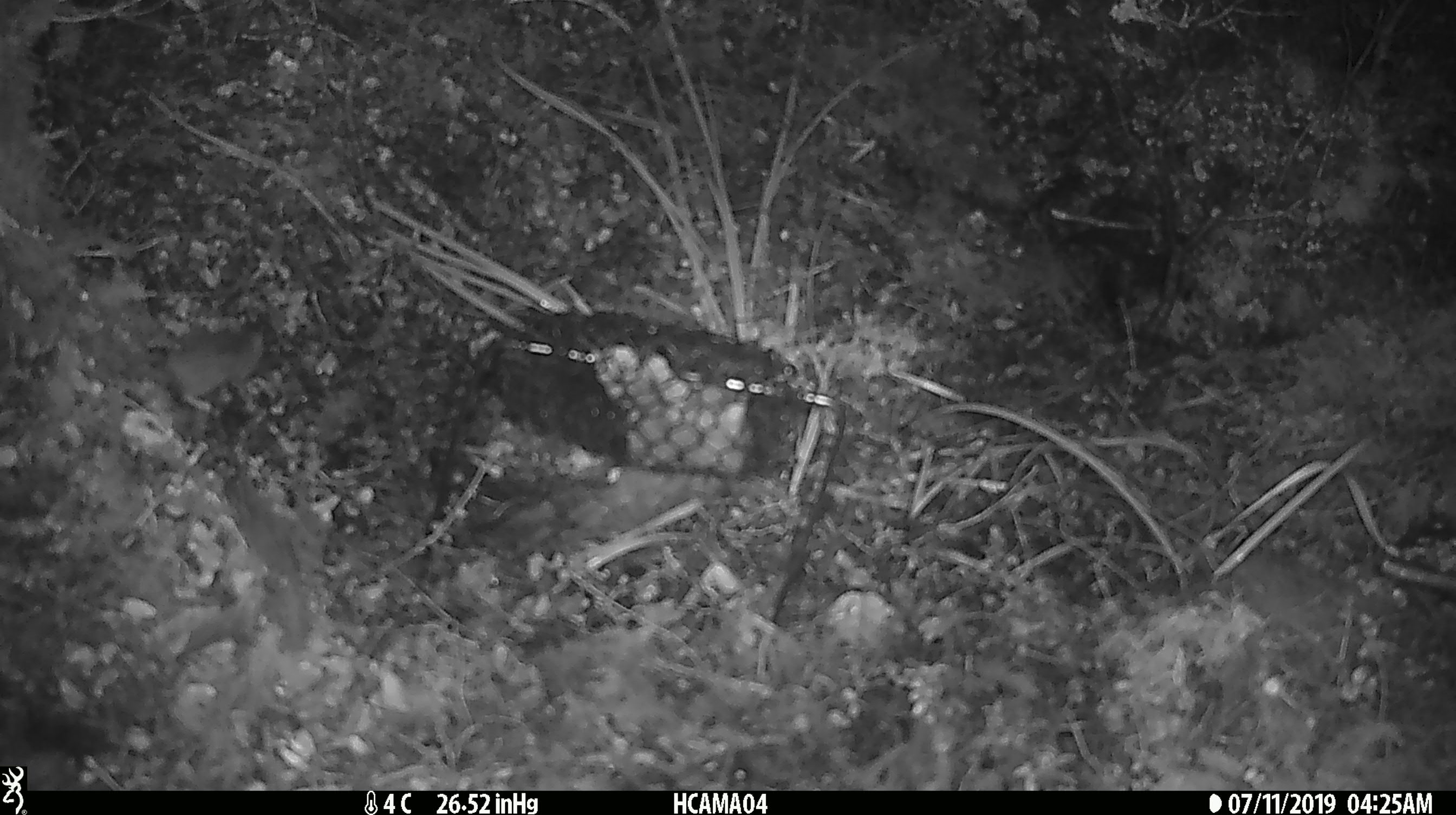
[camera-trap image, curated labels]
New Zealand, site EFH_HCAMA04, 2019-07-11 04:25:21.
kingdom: Animalia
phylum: Chordata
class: Mammalia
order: Rodentia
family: Muridae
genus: Mus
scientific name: Mus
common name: mouse